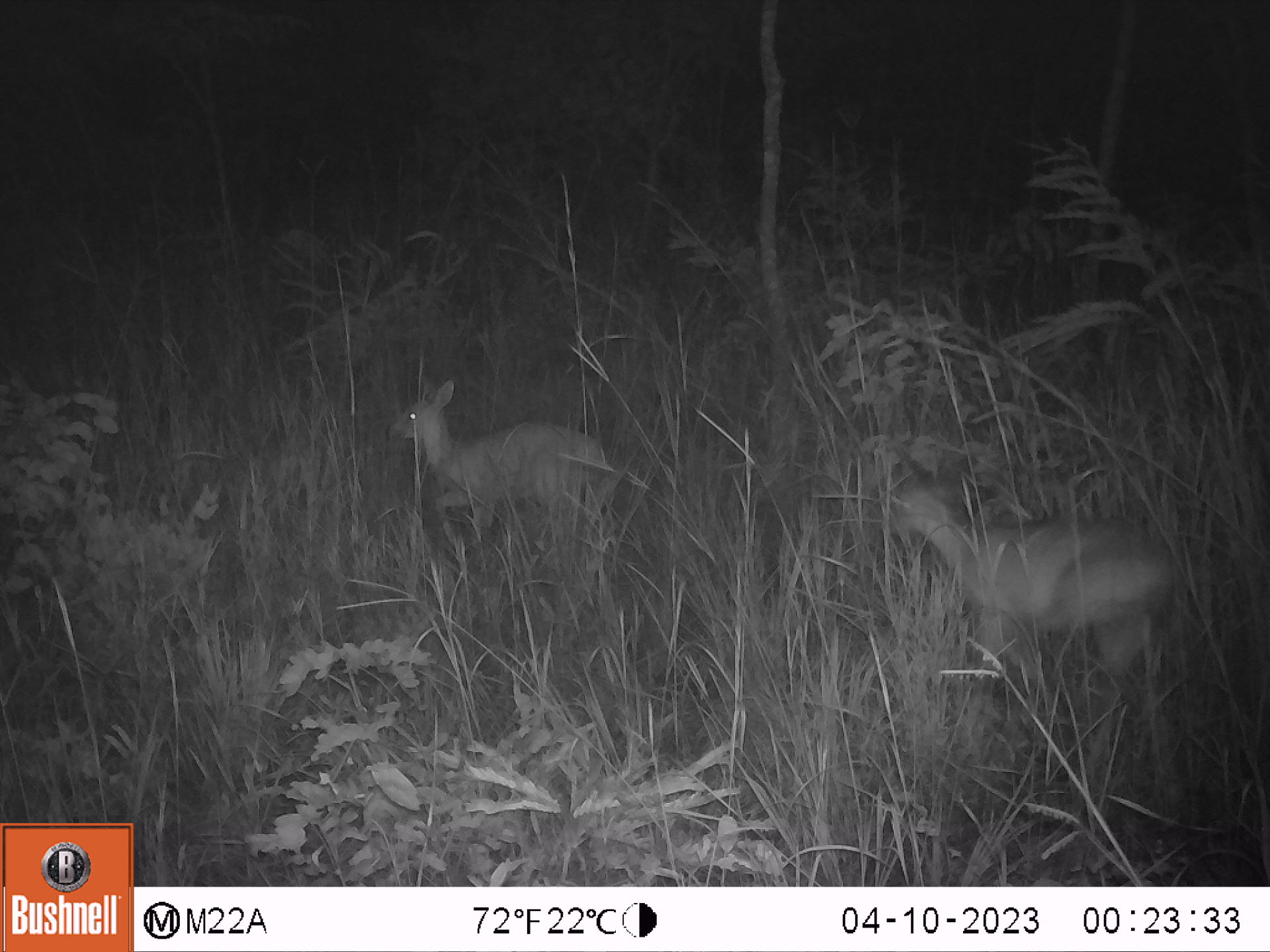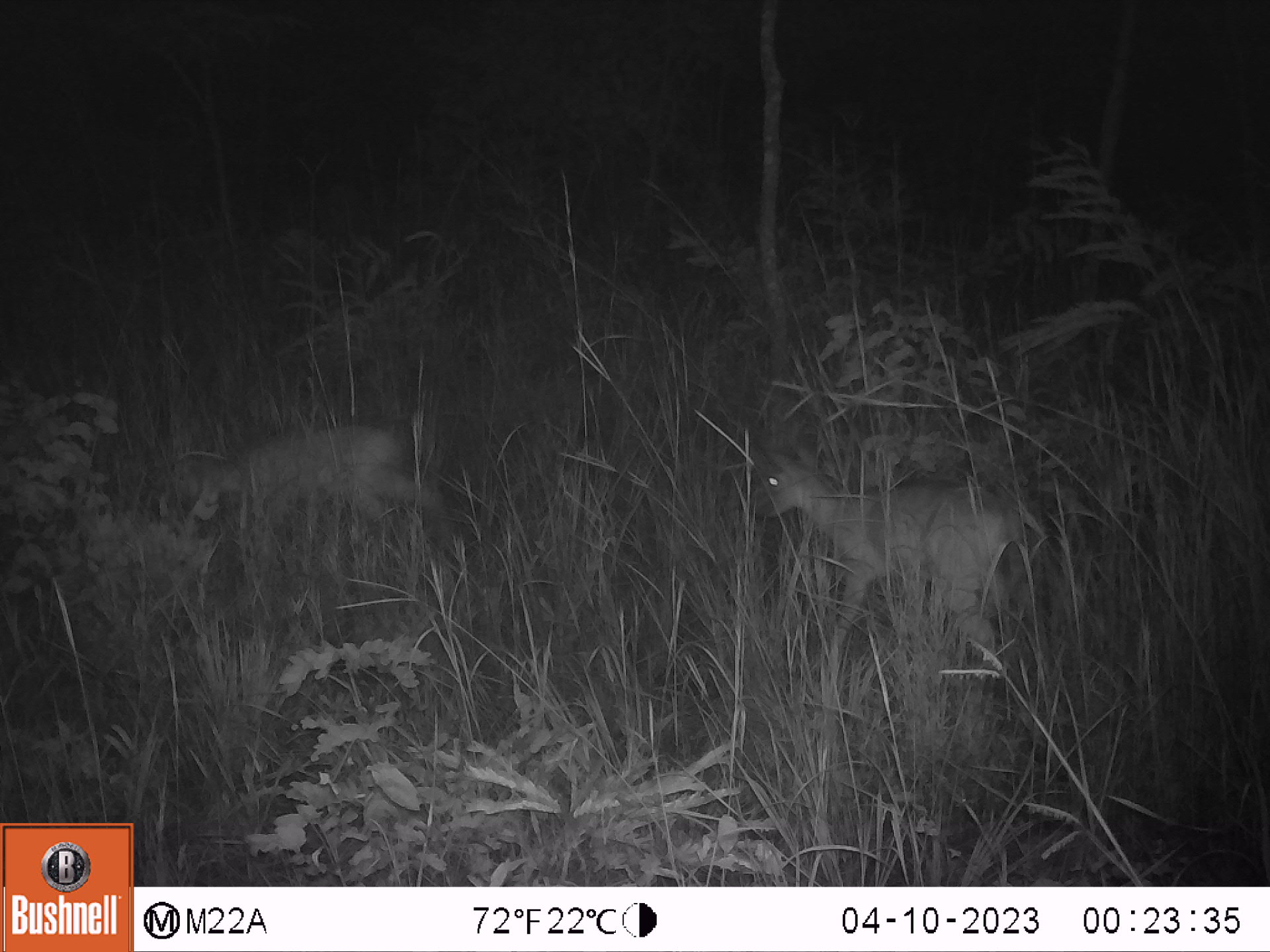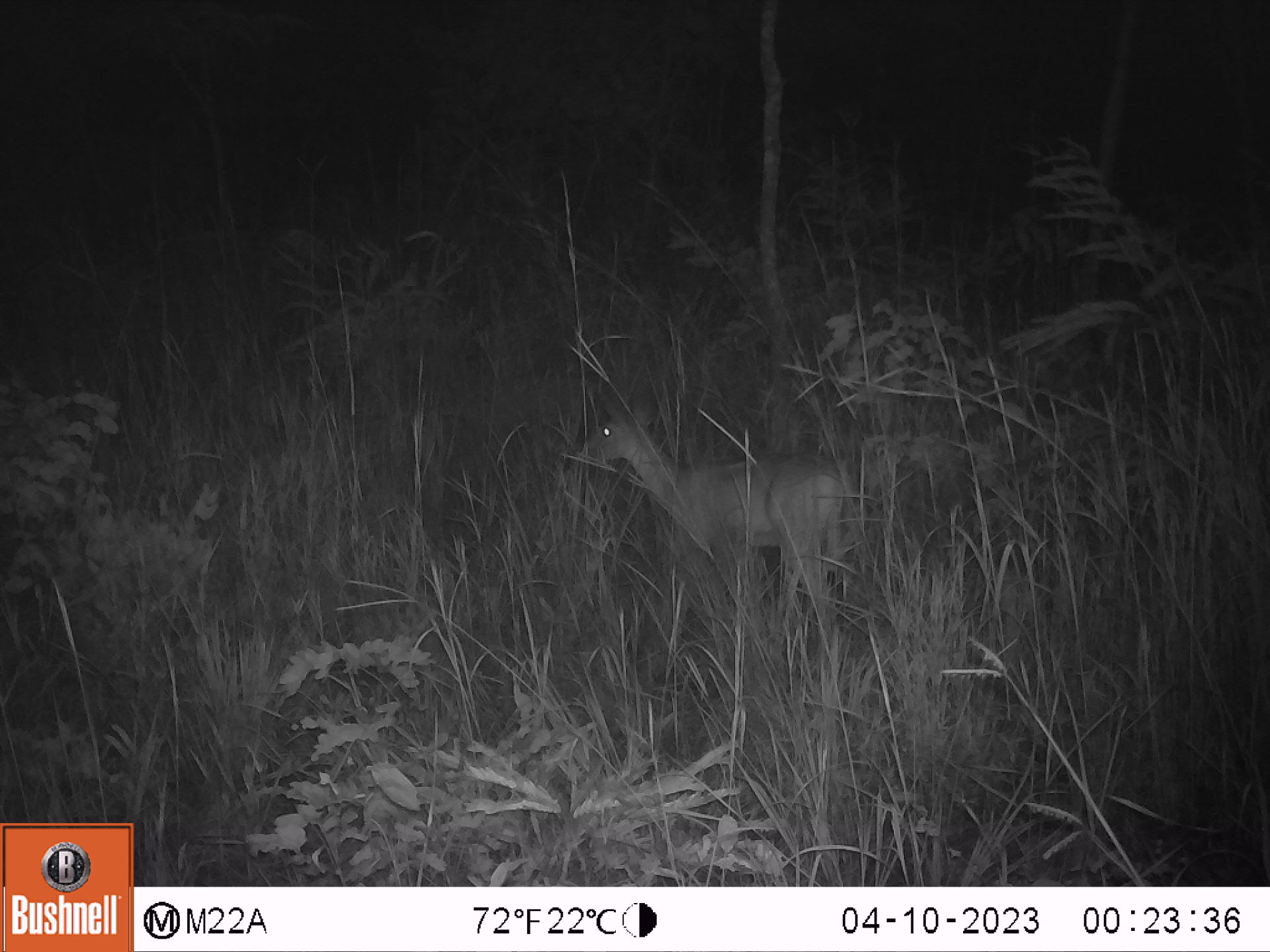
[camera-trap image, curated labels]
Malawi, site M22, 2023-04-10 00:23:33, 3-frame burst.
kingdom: Animalia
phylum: Chordata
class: Mammalia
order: Artiodactyla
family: Bovidae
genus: Sylvicapra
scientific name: Sylvicapra grimmia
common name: common duiker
Common duiker (Sylvicapra grimmia), count 2.